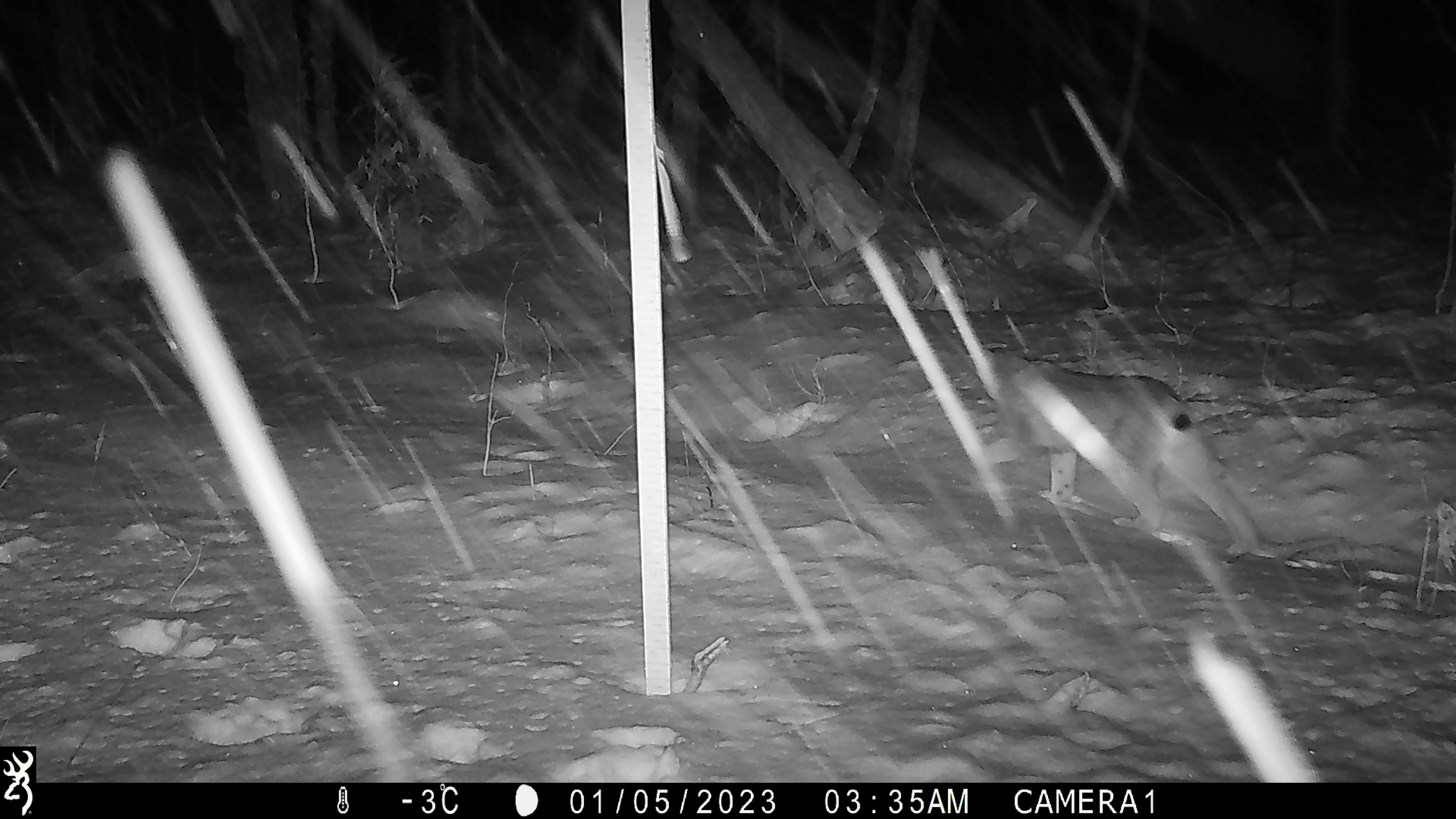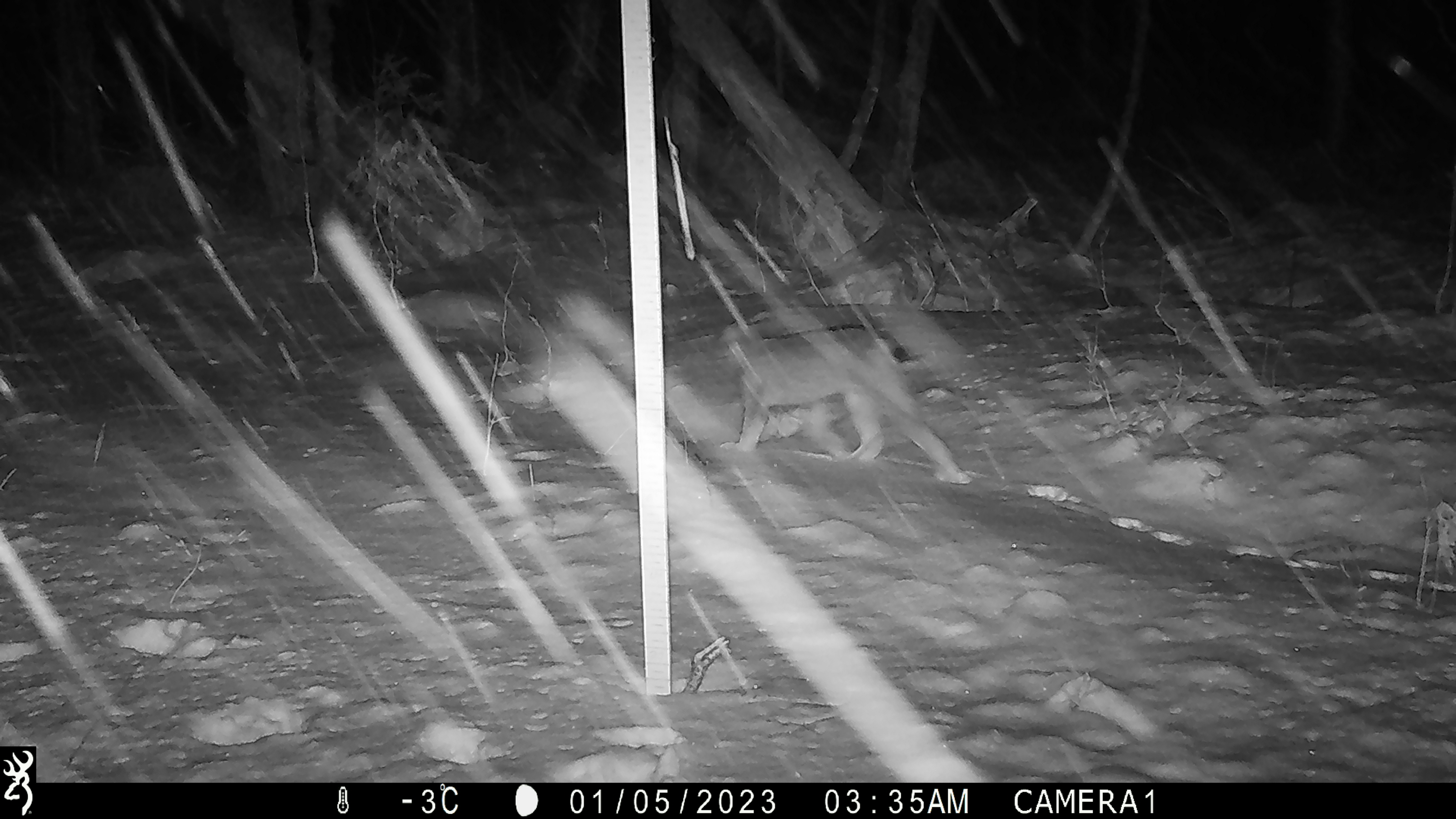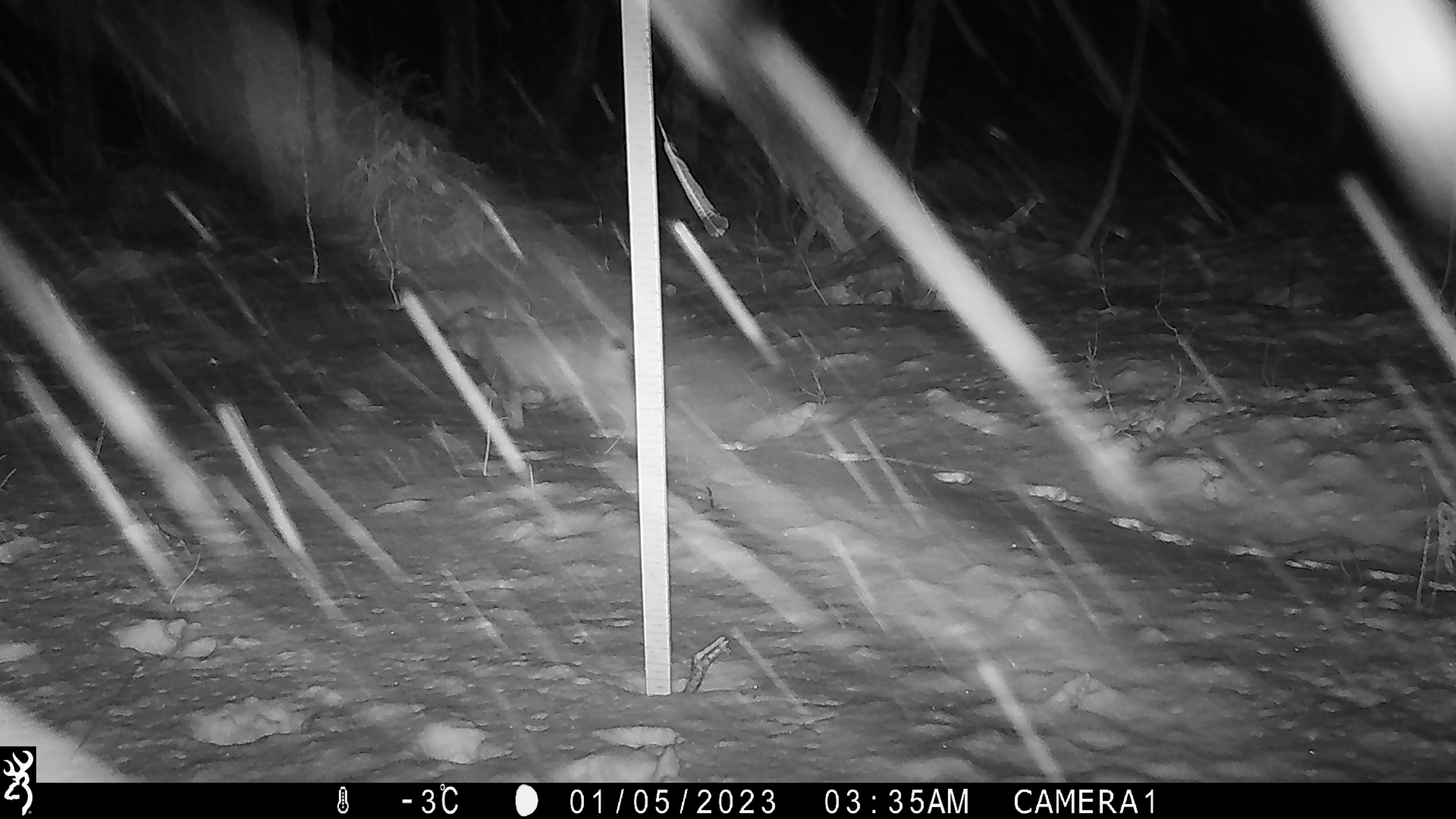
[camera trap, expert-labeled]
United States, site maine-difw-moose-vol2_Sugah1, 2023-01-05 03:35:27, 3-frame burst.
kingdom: Animalia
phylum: Chordata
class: Mammalia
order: Carnivora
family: Felidae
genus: Lynx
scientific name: Lynx canadensis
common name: canada lynx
Canada lynx (Lynx canadensis).